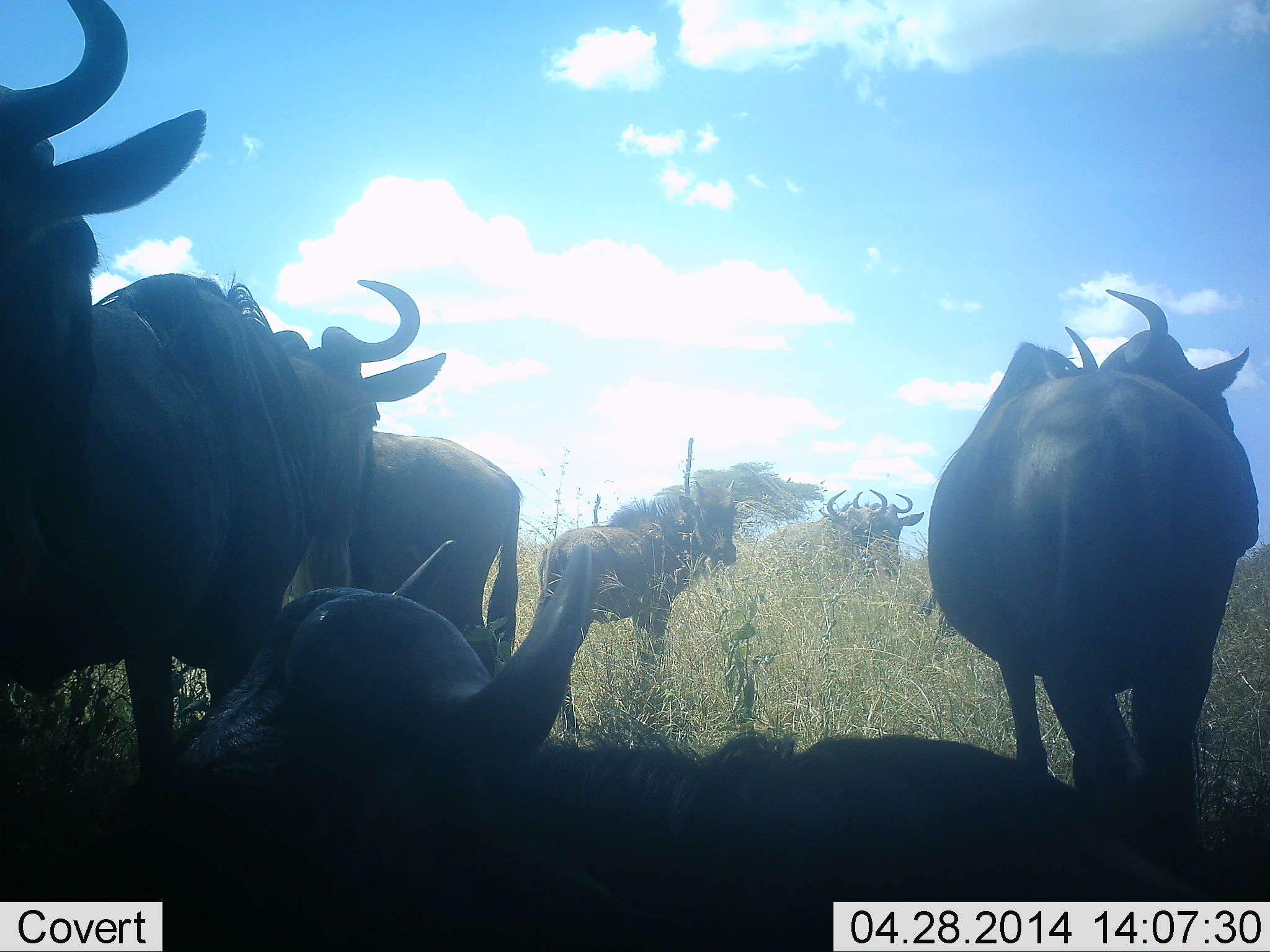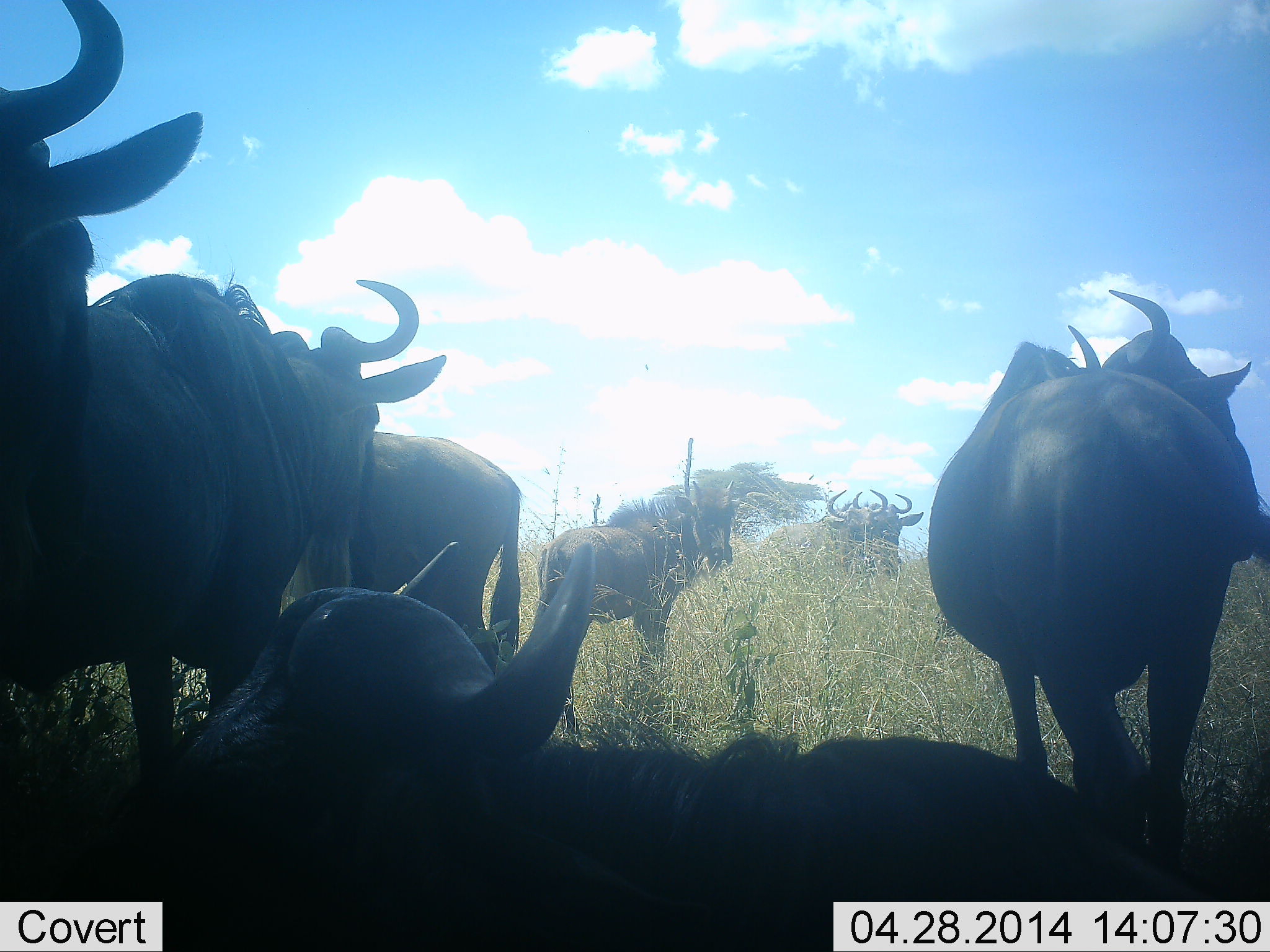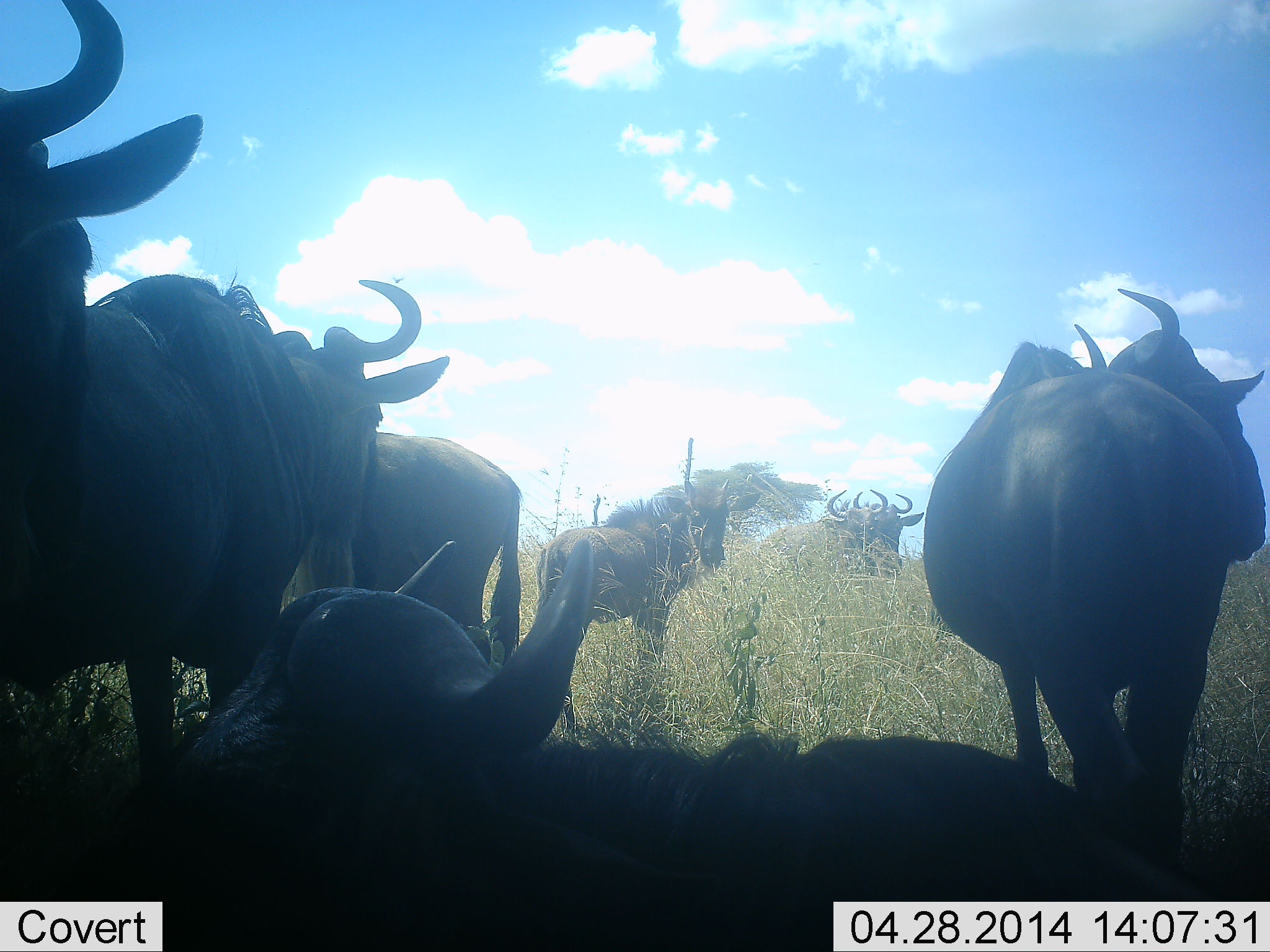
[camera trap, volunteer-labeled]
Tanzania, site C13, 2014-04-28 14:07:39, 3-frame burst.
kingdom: Animalia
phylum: Chordata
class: Mammalia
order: Artiodactyla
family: Bovidae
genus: Connochaetes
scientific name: Connochaetes taurinus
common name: blue wildebeest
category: wildebeest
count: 8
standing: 80%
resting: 90%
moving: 0%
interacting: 0%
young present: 10%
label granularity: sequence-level